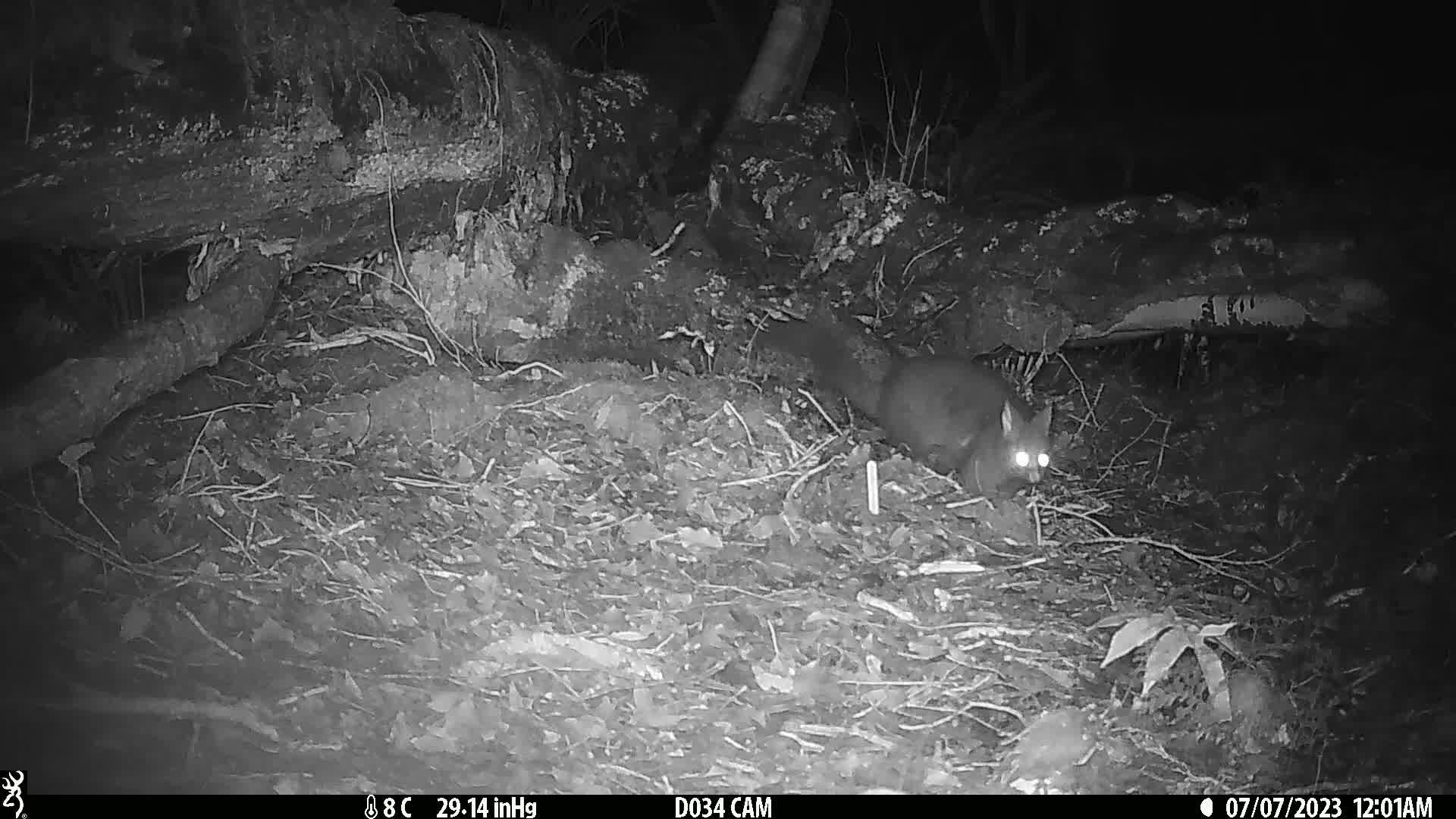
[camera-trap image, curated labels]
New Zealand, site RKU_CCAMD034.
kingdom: Animalia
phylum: Chordata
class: Mammalia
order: Diprotodontia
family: Phalangeridae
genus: Trichosurus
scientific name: Trichosurus vulpecula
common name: common brushtail possum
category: possum